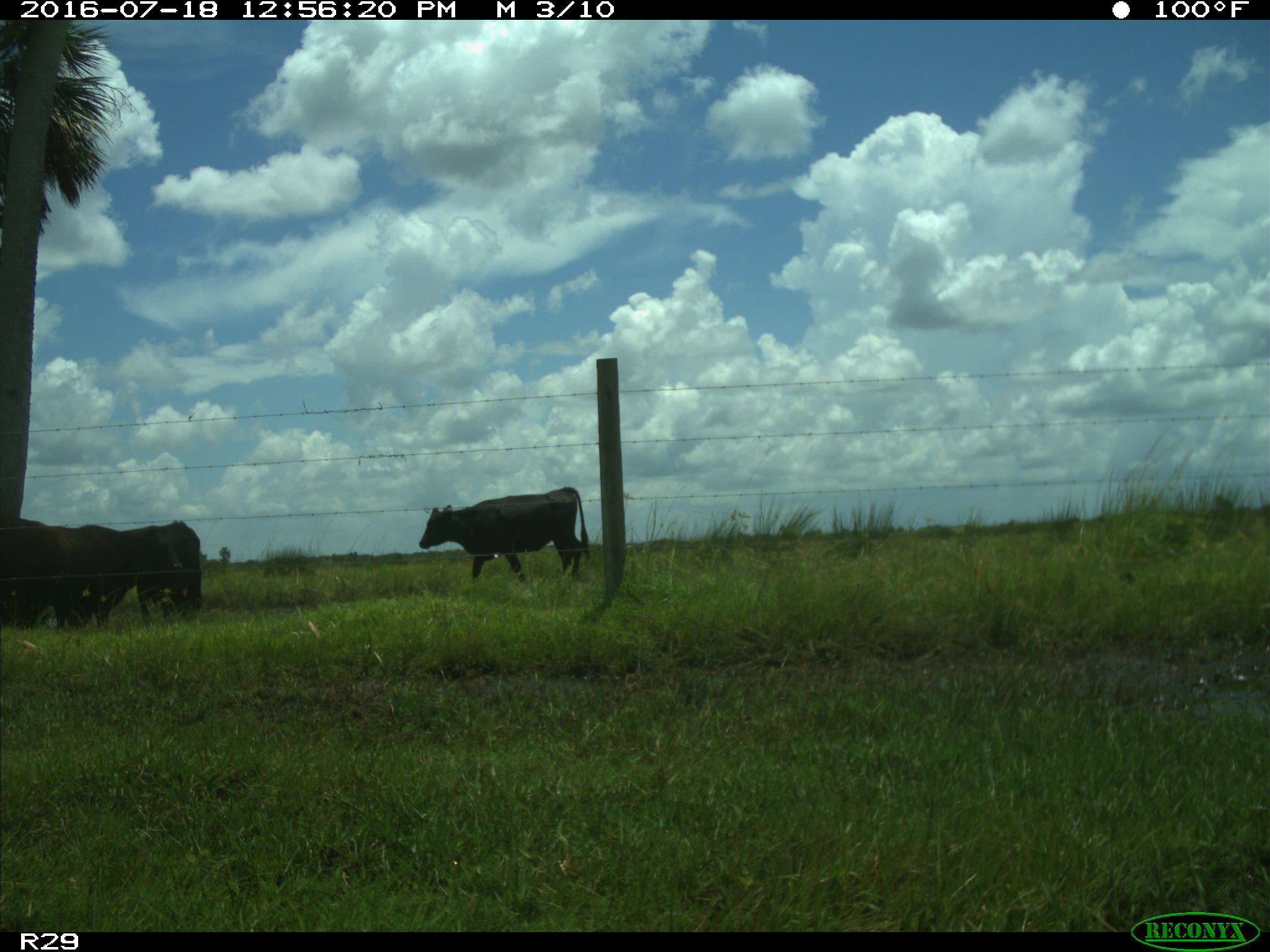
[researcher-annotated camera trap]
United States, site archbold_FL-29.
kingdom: Animalia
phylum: Chordata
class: Mammalia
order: Artiodactyla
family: Bovidae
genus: Bos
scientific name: Bos taurus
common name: domestic cow